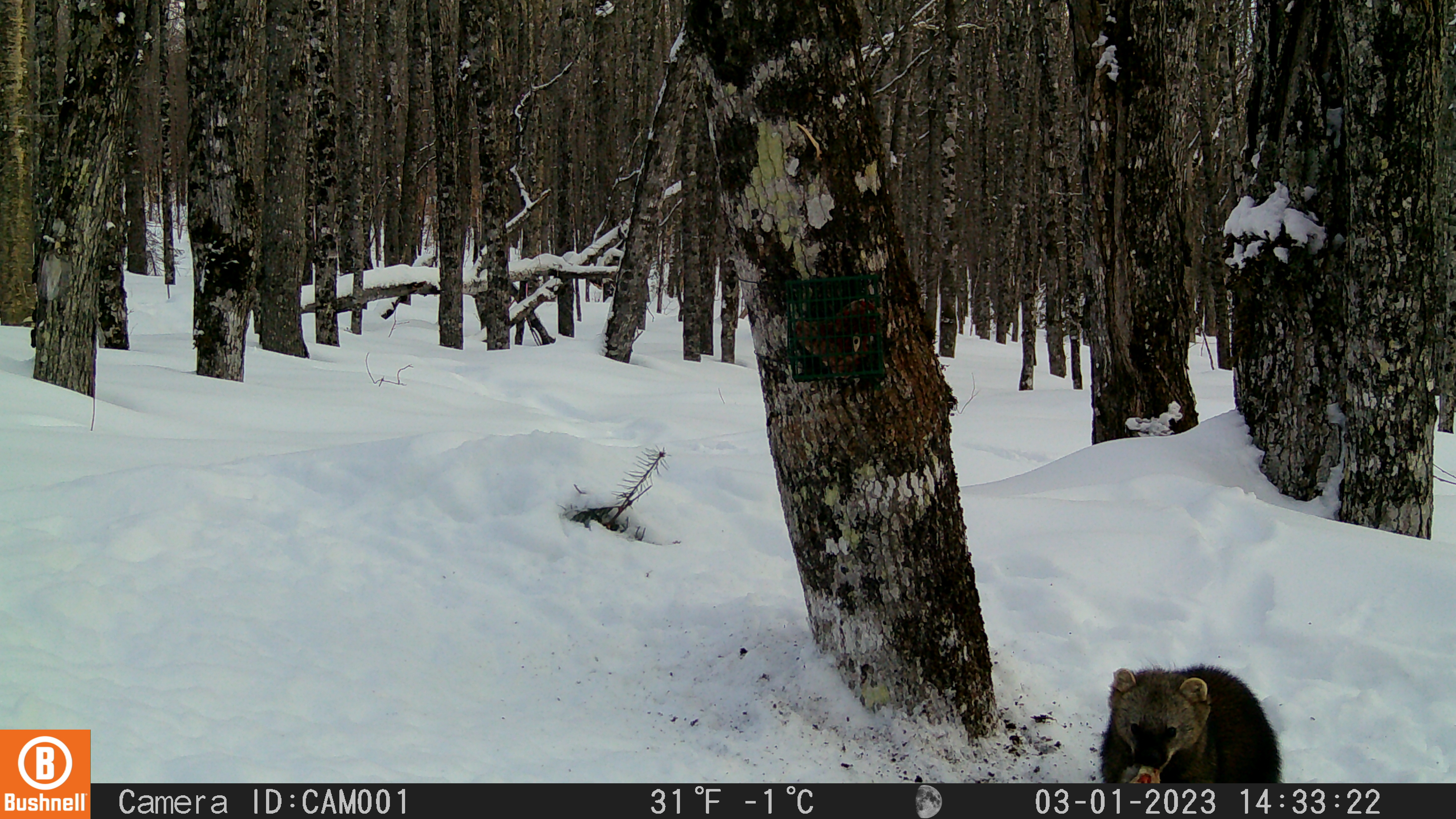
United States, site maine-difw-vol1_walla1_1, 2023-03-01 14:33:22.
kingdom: Animalia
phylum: Chordata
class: Mammalia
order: Carnivora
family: Mustelidae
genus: Pekania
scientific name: Pekania pennanti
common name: fisher